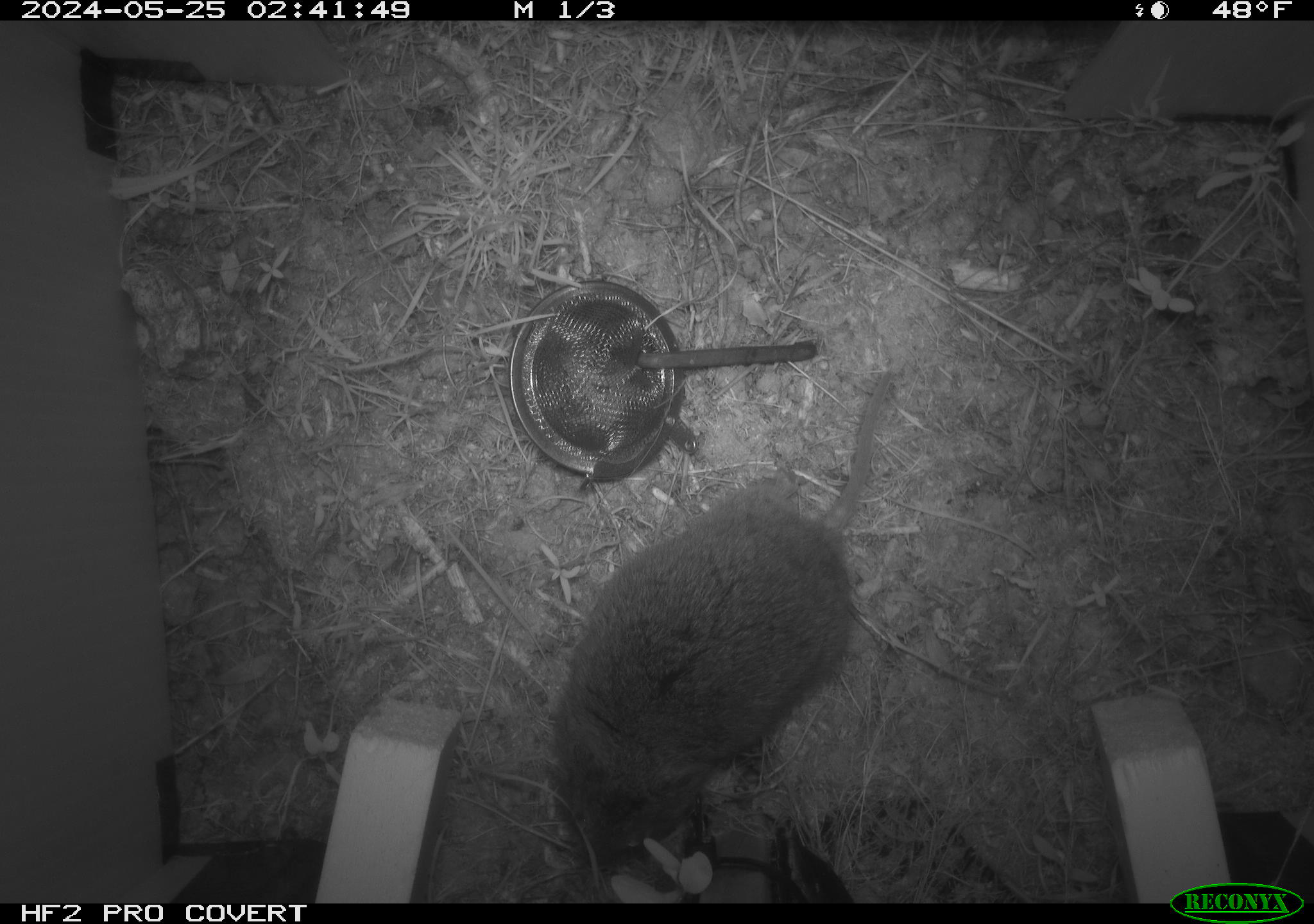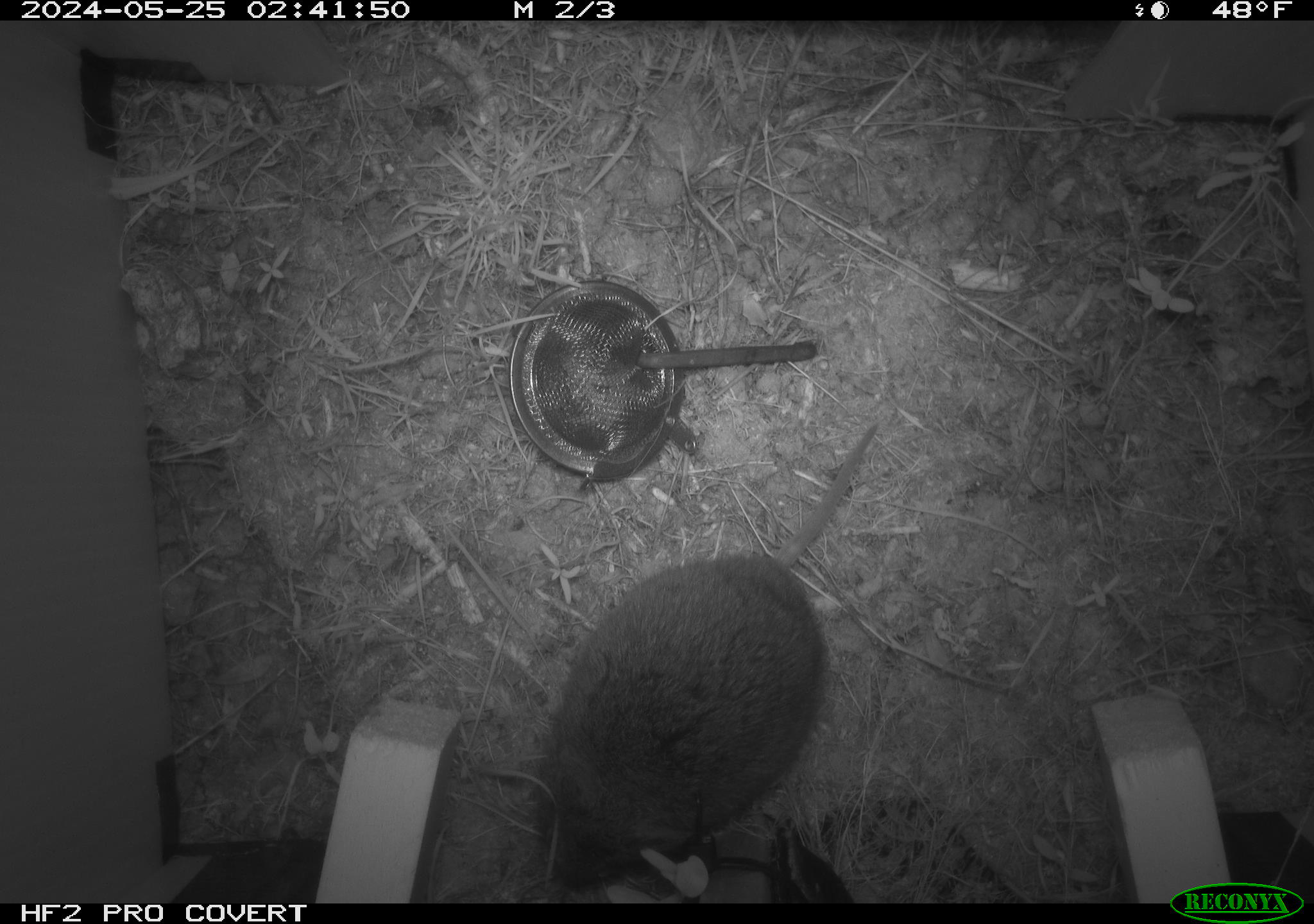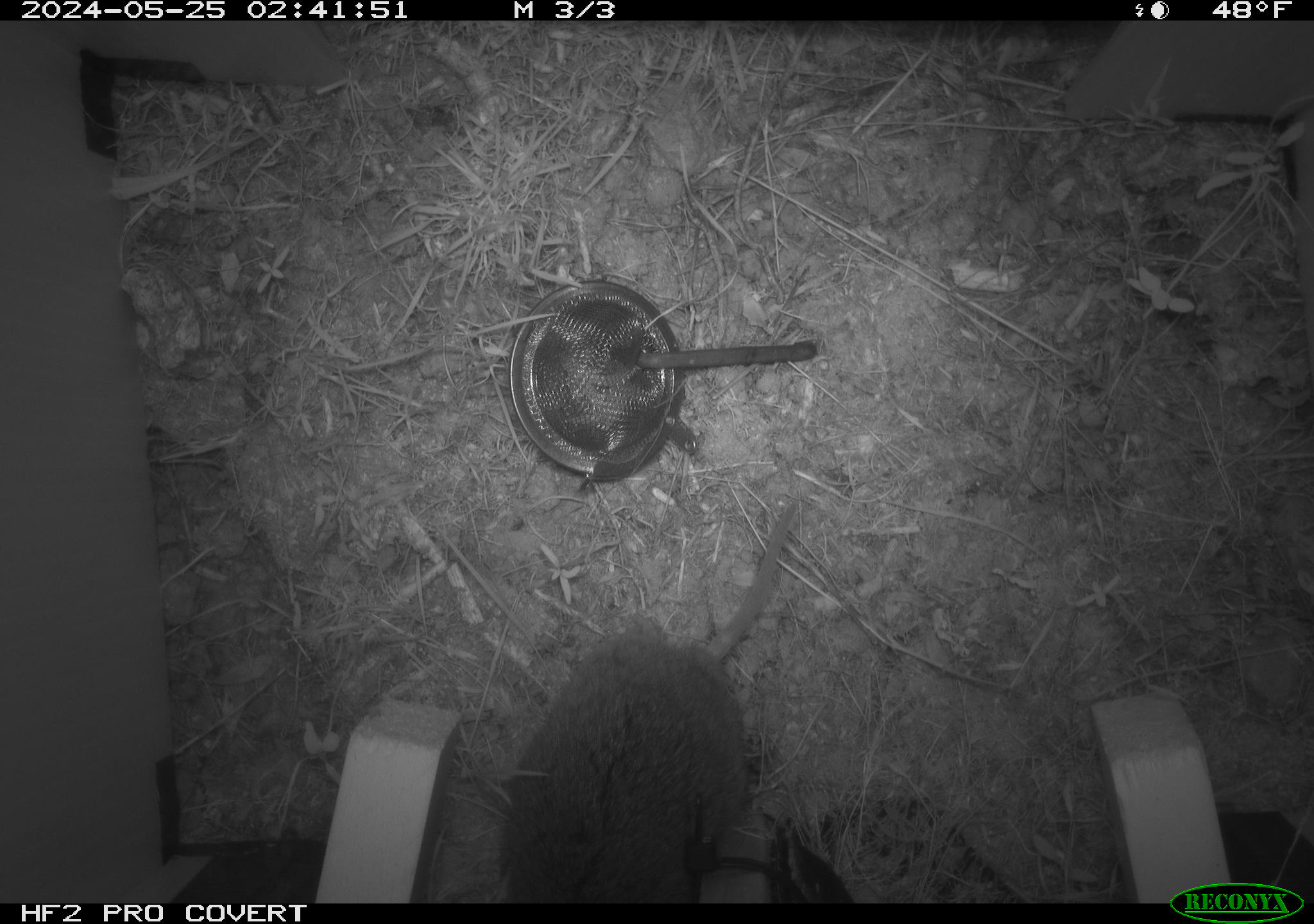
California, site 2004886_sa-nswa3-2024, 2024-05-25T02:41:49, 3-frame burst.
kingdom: Animalia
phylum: Chordata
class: Mammalia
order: Rodentia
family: Cricetidae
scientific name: Arvicolinae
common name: voles, lemmings, and muskrats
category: arvicolinae subfamily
Arvicolinae subfamily (voles, lemmings, and muskrats) (Arvicolinae).